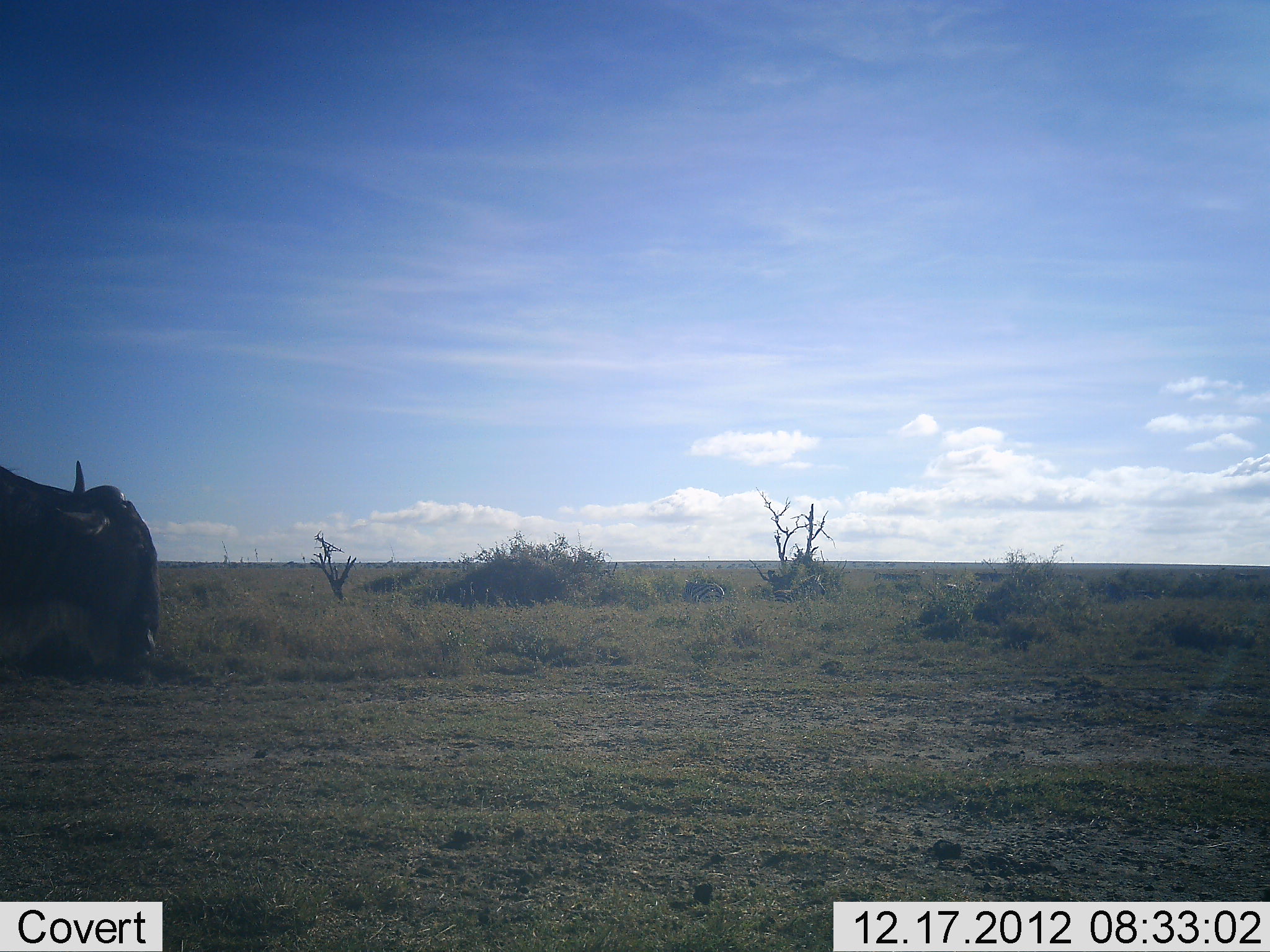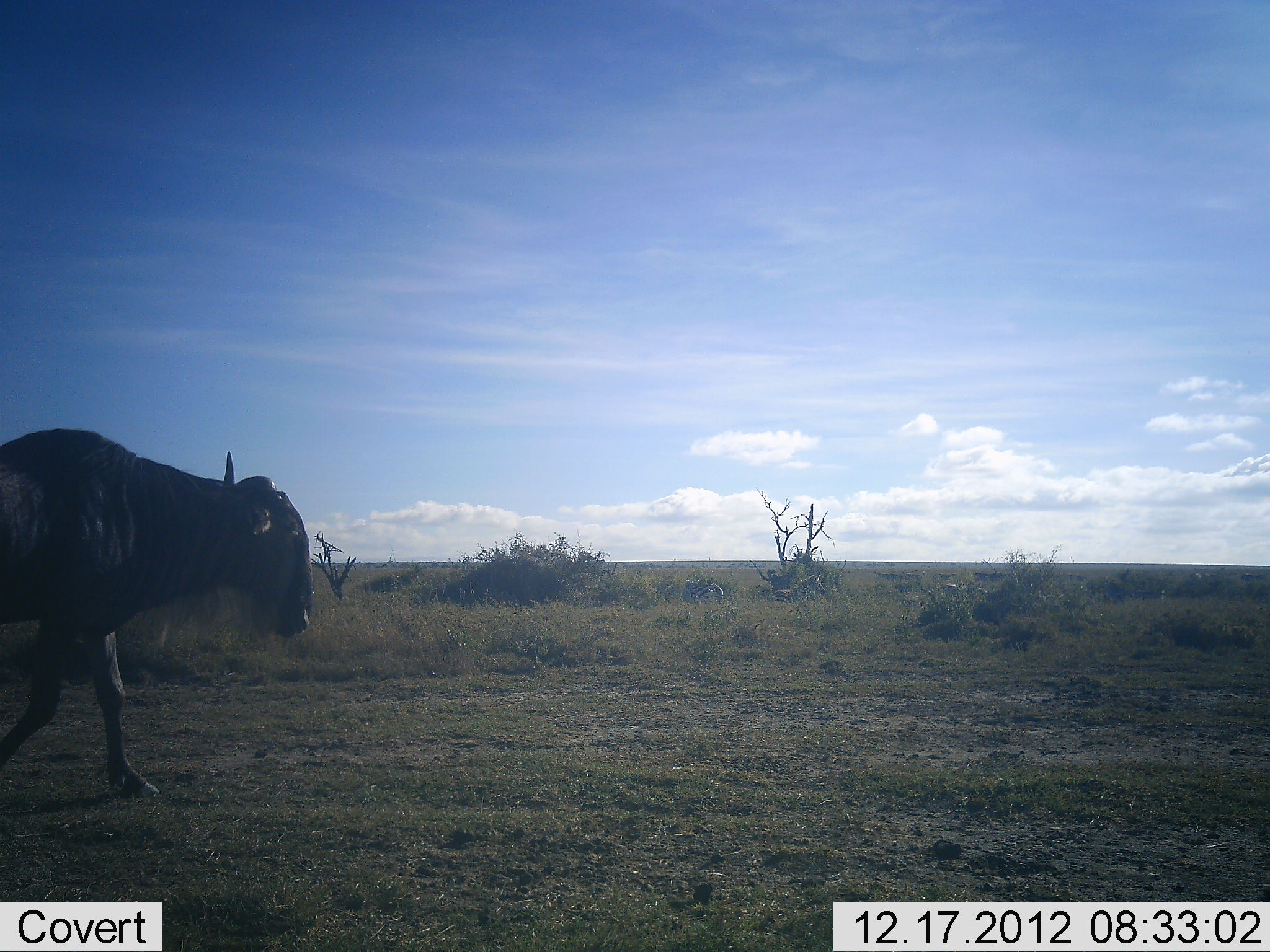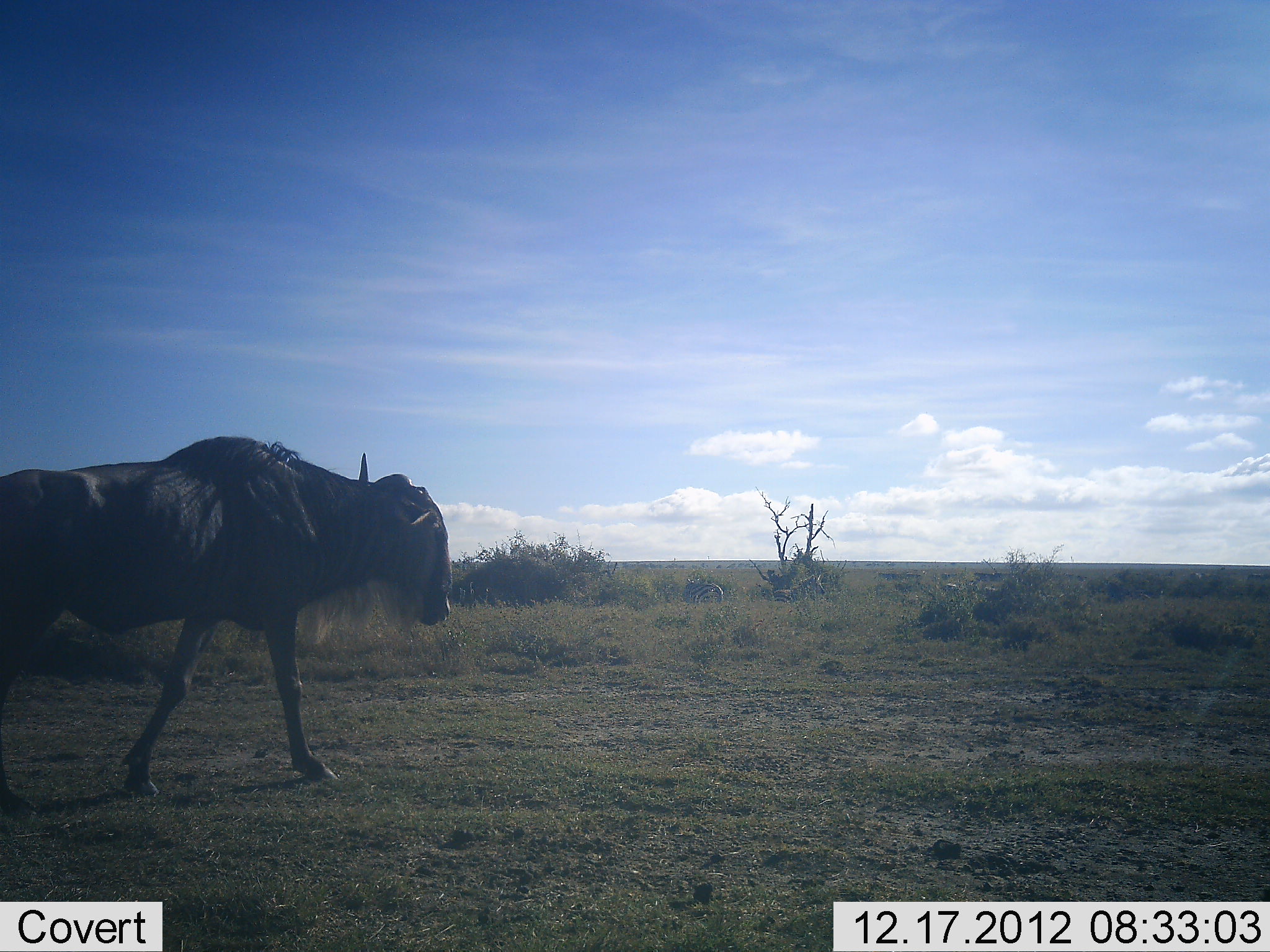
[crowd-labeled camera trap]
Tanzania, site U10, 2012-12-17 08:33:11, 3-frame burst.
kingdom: Animalia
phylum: Chordata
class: Mammalia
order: Artiodactyla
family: Bovidae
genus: Connochaetes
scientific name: Connochaetes taurinus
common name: blue wildebeest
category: wildebeest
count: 1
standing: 0%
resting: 0%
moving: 100%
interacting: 0%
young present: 0%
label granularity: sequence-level